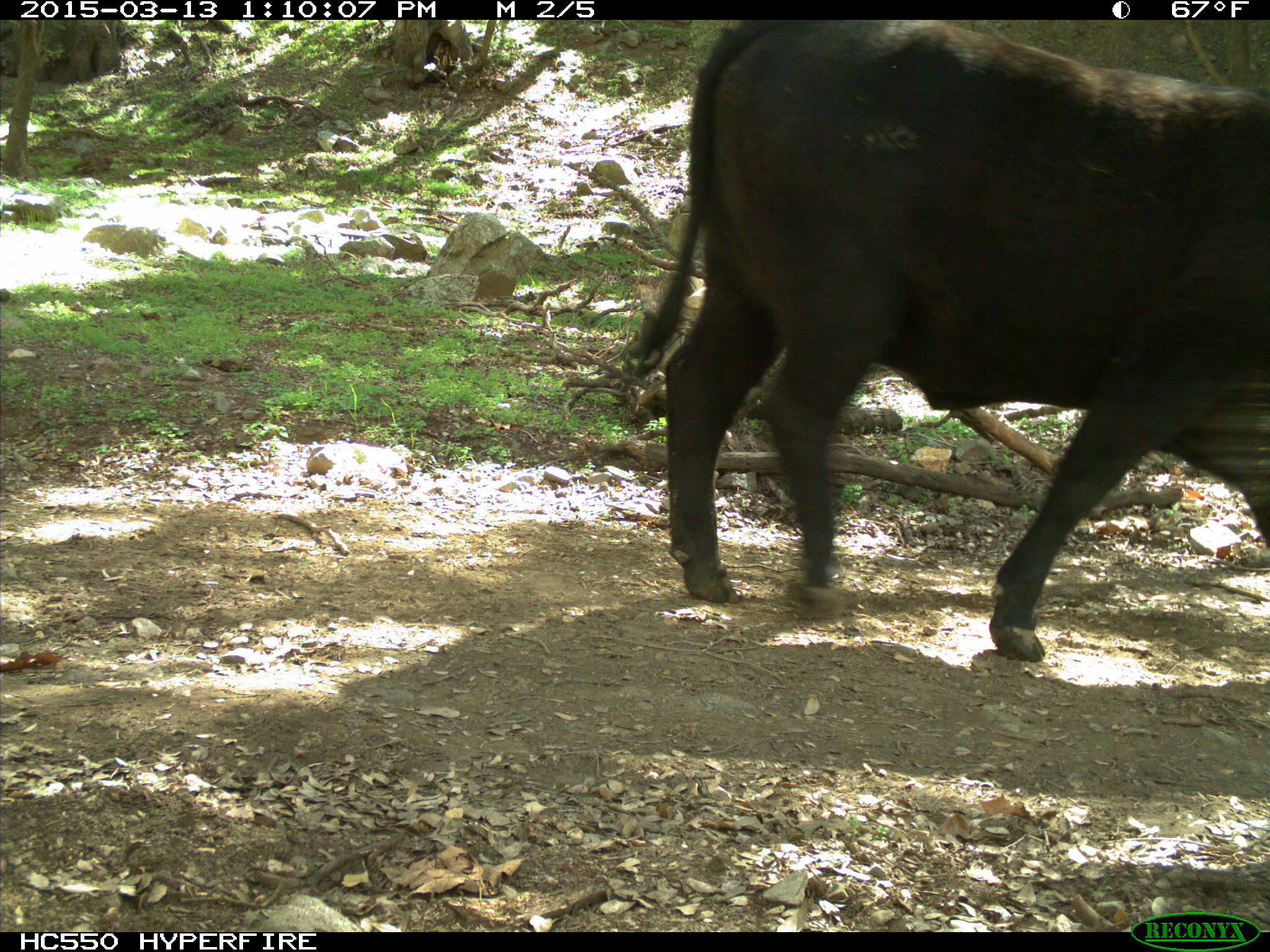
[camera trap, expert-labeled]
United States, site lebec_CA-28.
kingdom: Animalia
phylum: Chordata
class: Mammalia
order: Artiodactyla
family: Bovidae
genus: Bos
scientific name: Bos taurus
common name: domestic cow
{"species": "Bos taurus (domestic cow)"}